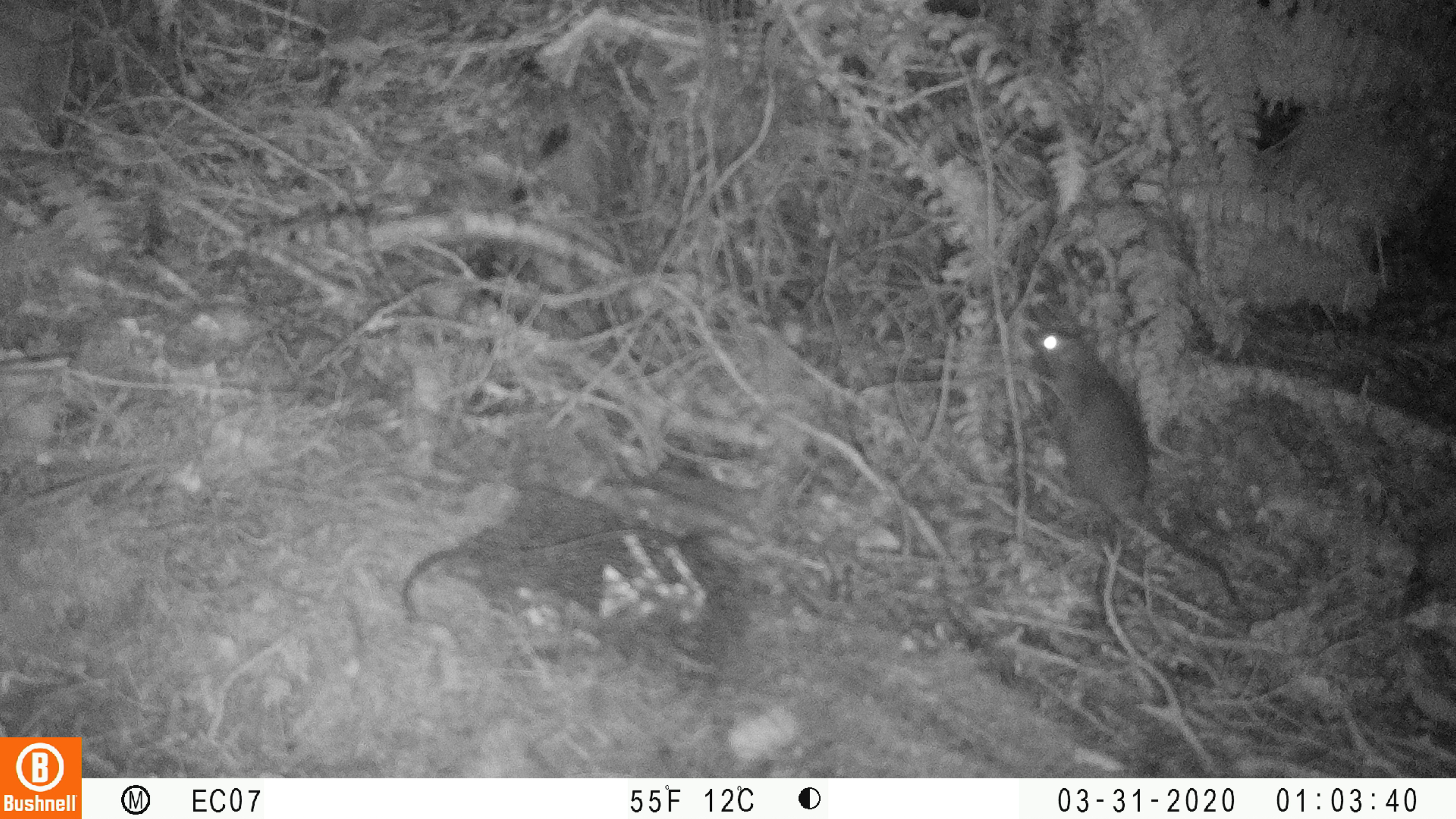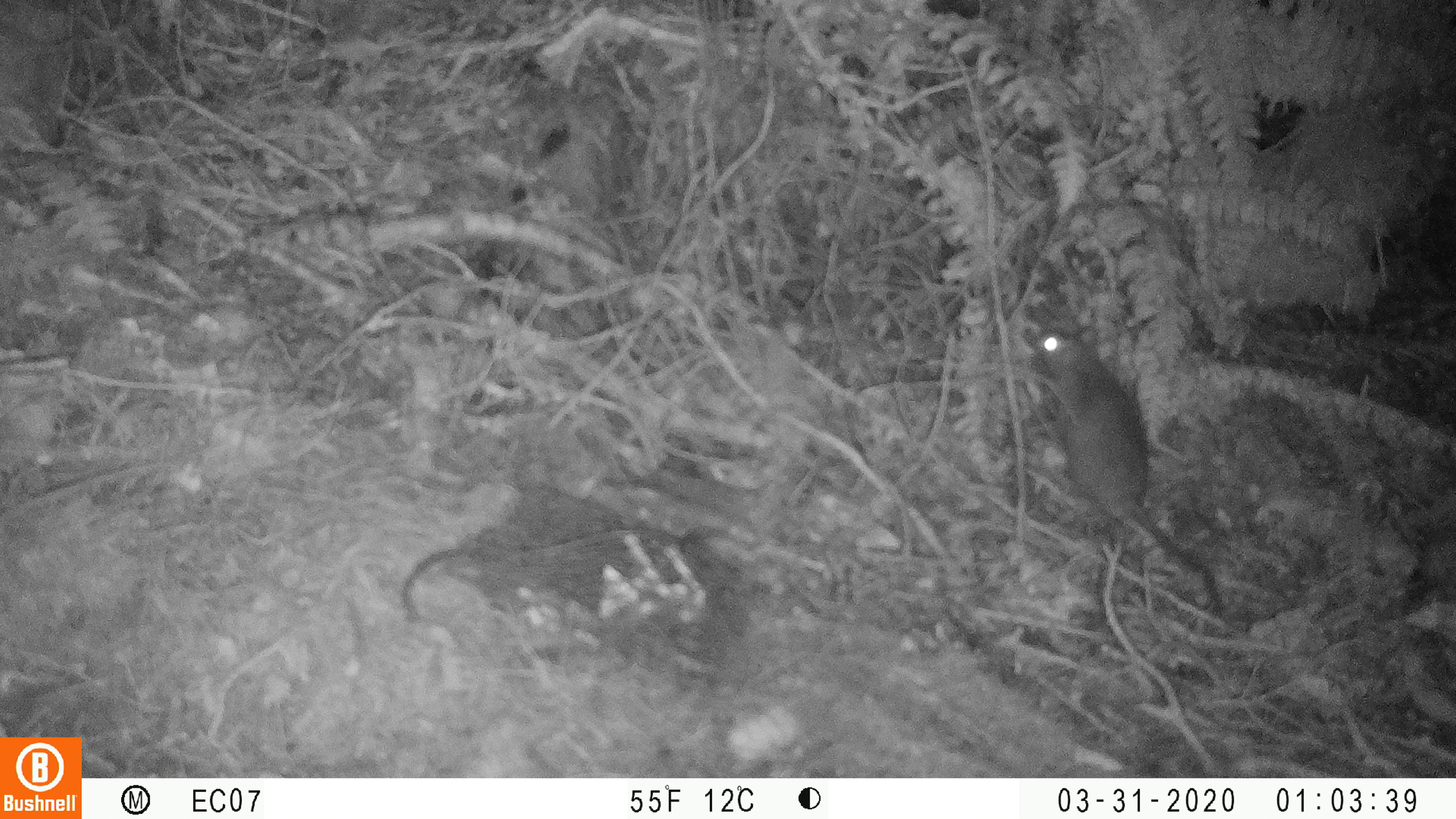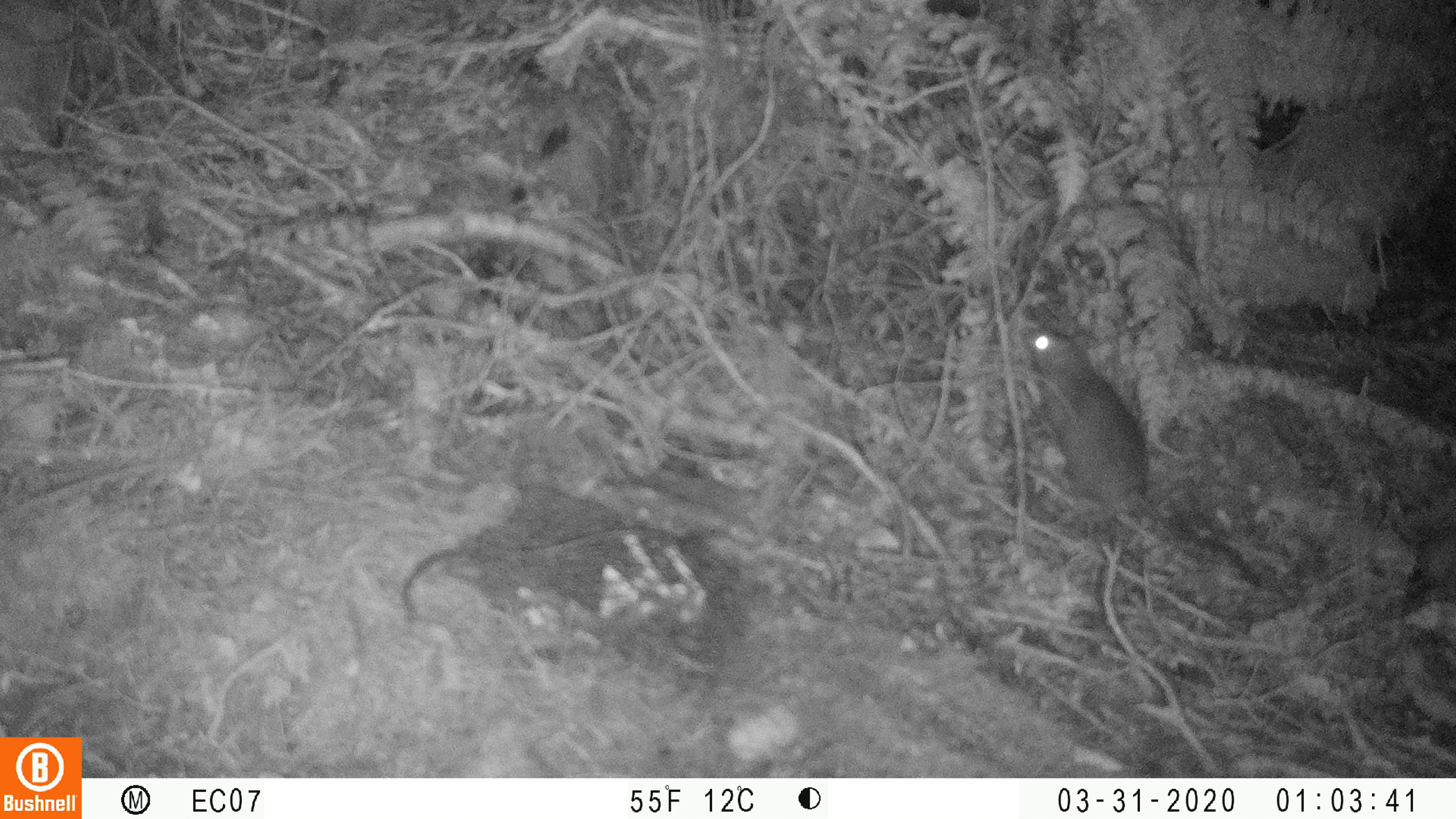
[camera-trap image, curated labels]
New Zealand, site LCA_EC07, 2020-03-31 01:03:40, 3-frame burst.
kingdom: Animalia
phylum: Chordata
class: Mammalia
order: Rodentia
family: Muridae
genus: Rattus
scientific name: Rattus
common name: rat